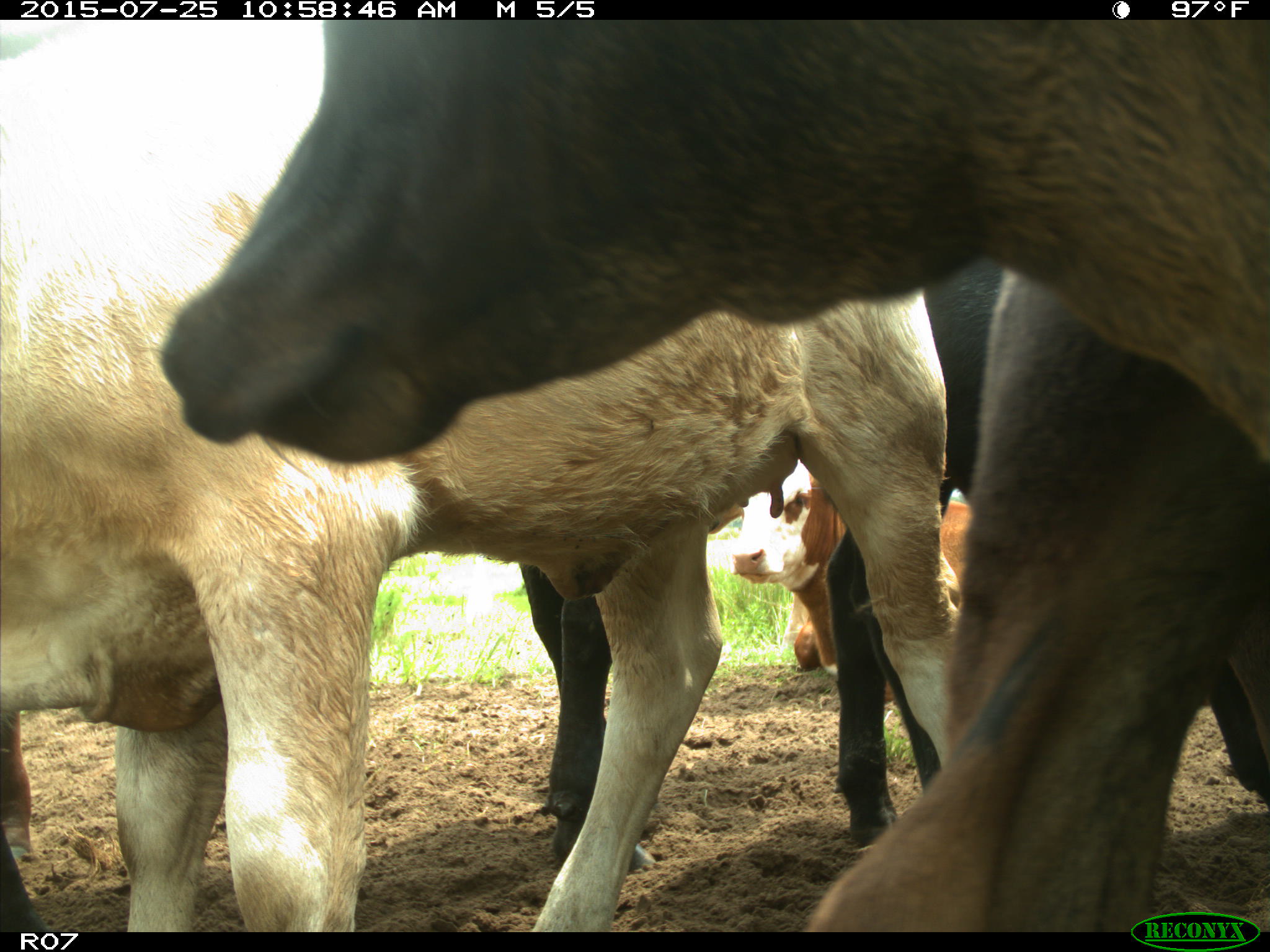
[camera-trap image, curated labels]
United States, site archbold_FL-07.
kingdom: Animalia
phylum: Chordata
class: Mammalia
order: Artiodactyla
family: Bovidae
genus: Bos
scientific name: Bos taurus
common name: domestic cow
Bos taurus (domestic cow).